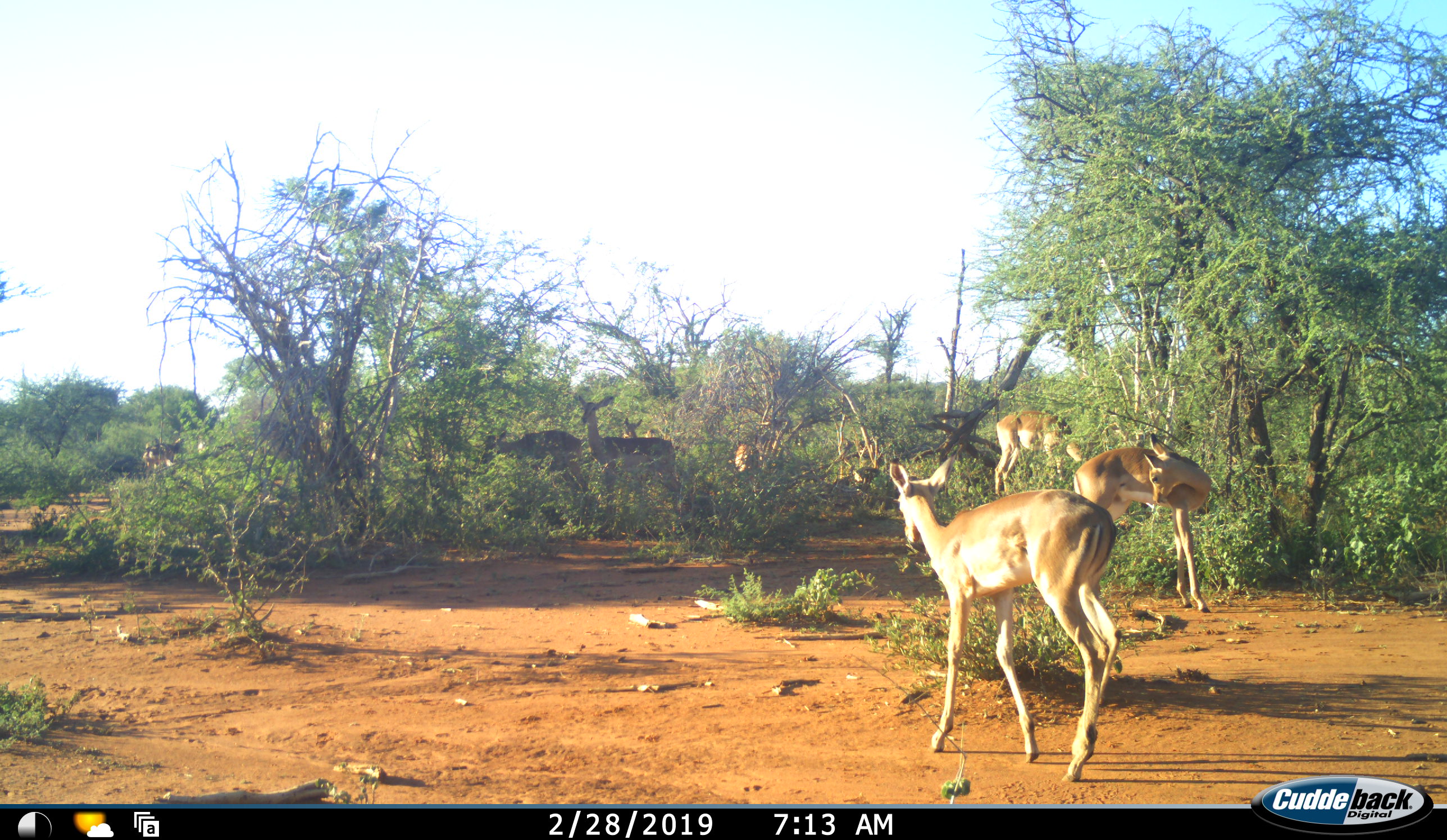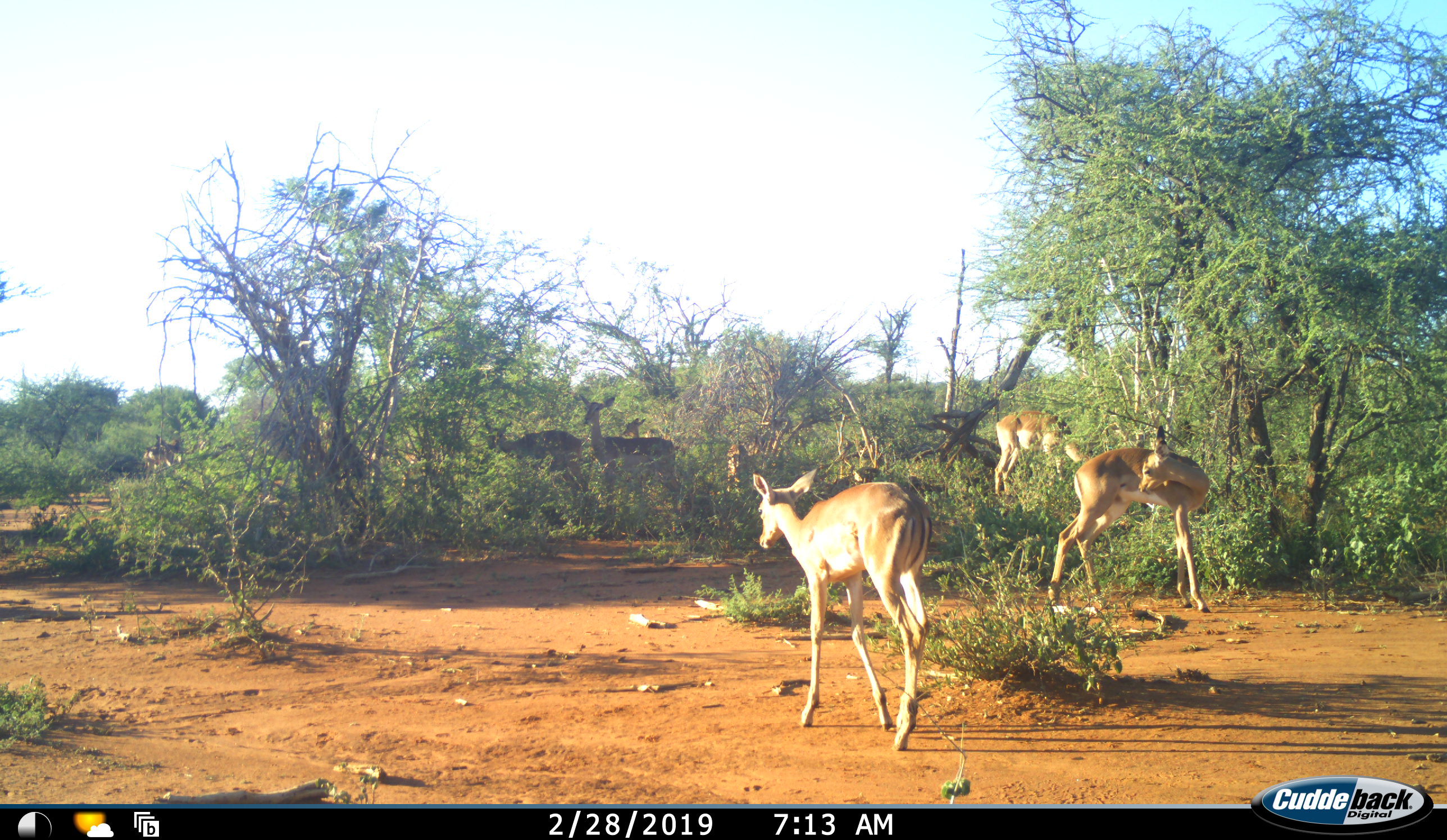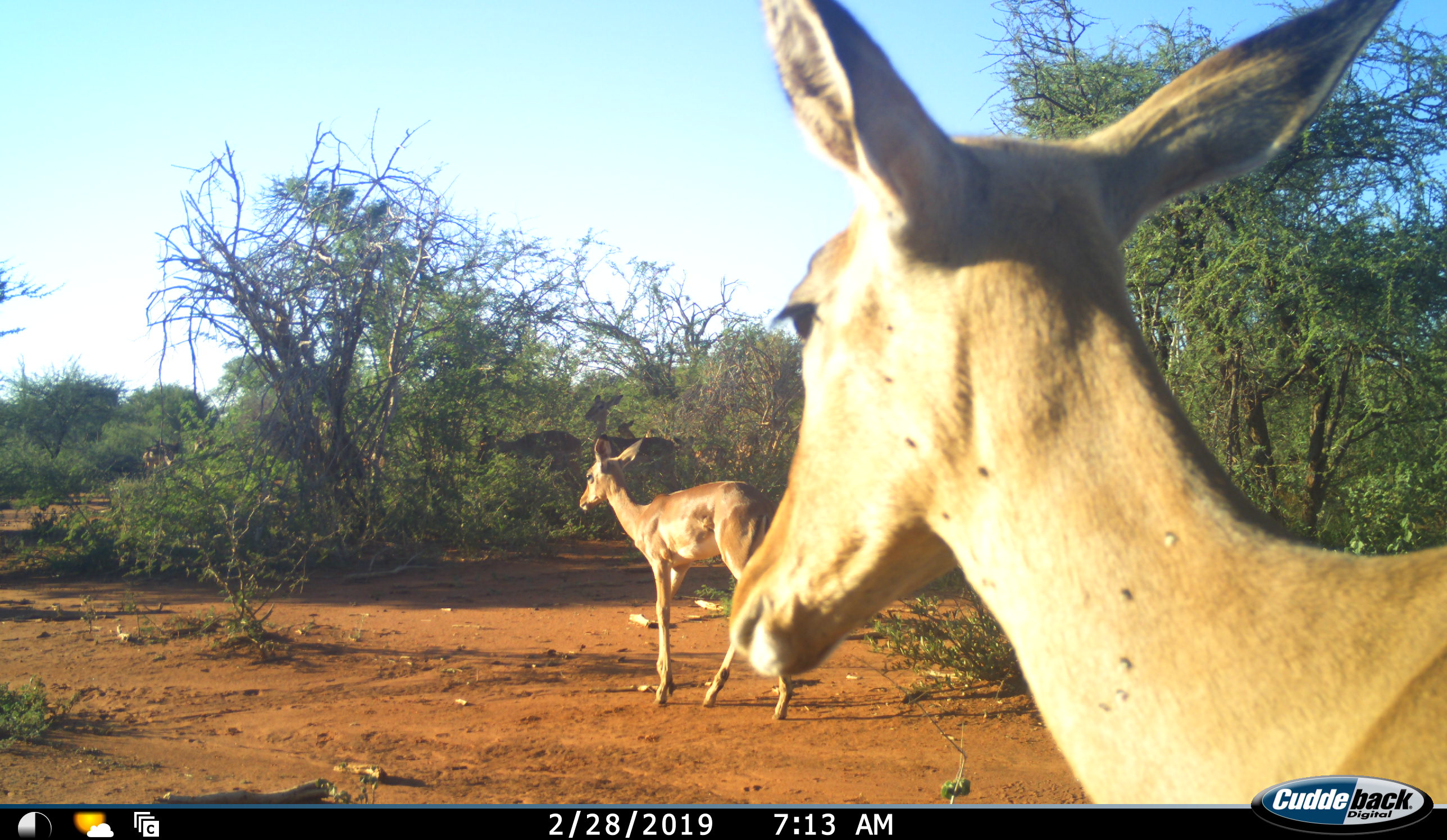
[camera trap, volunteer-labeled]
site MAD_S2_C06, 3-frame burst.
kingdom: Animalia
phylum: Chordata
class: Mammalia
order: Artiodactyla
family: Bovidae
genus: Aepyceros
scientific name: Aepyceros melampus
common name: impala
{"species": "impala (Aepyceros melampus)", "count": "9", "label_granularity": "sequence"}